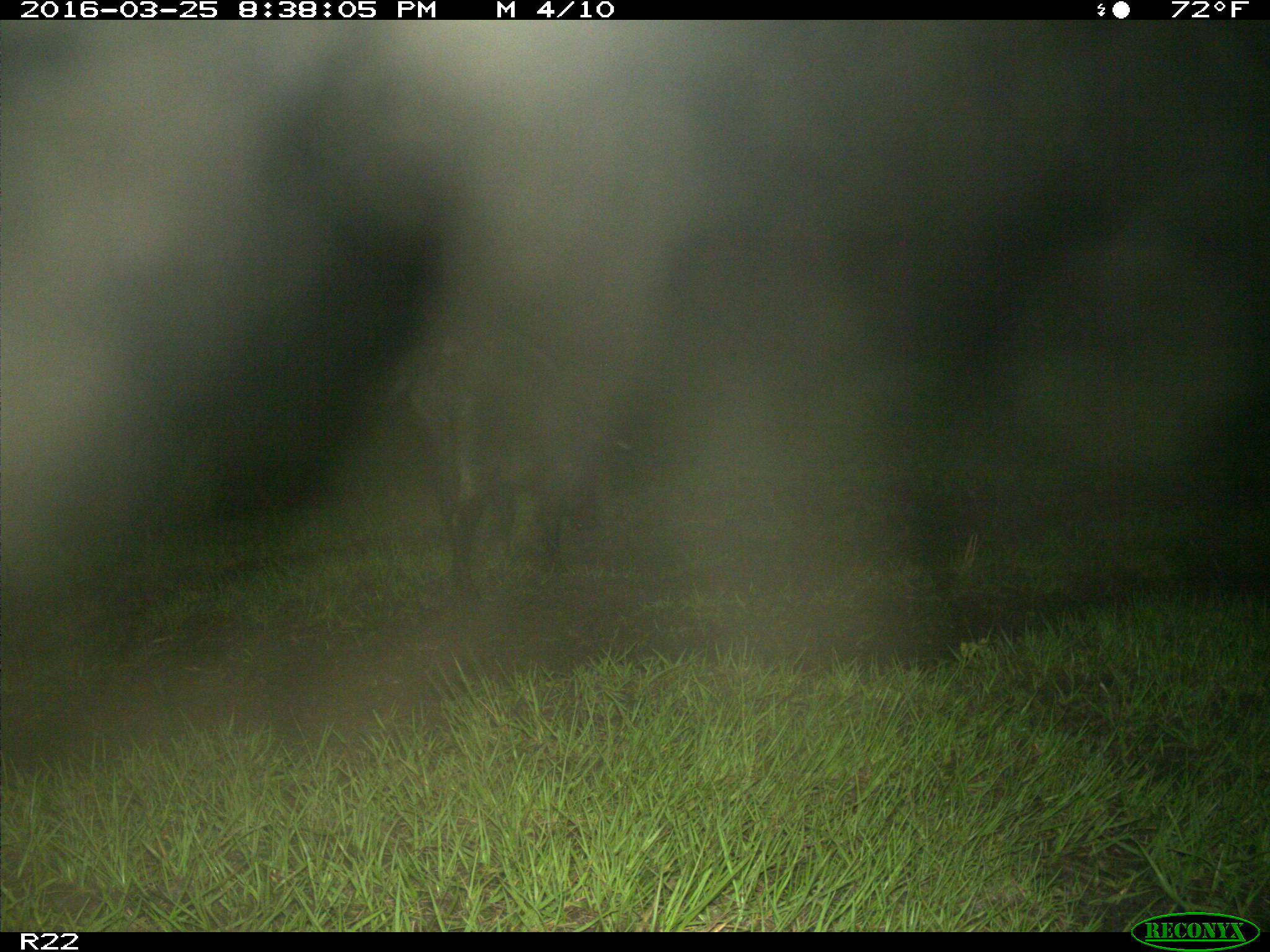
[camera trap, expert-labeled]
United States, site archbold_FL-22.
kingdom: Animalia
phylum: Chordata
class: Mammalia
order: Artiodactyla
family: Suidae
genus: Sus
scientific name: Sus scrofa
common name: wild boar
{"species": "Sus scrofa (wild boar)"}